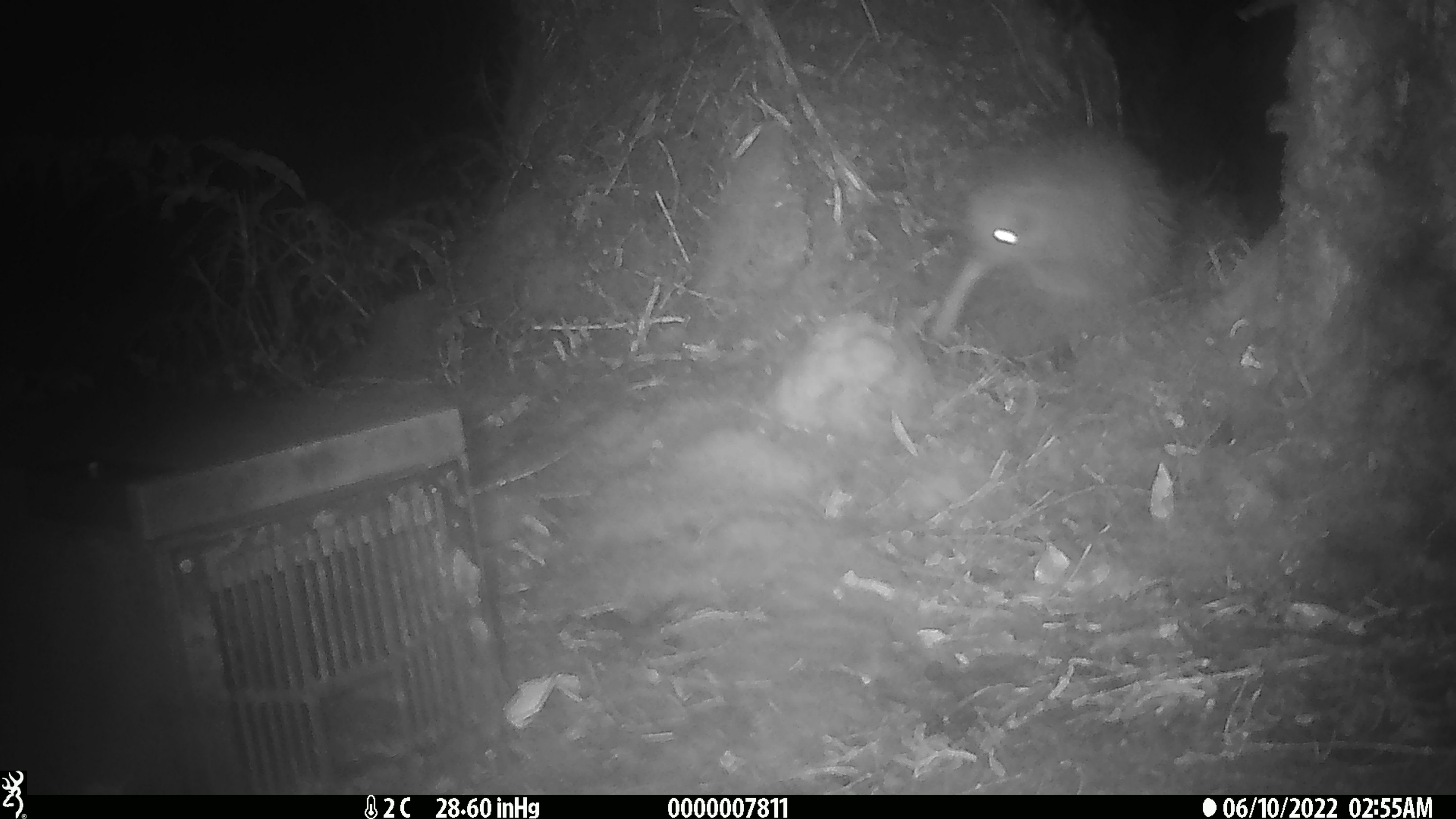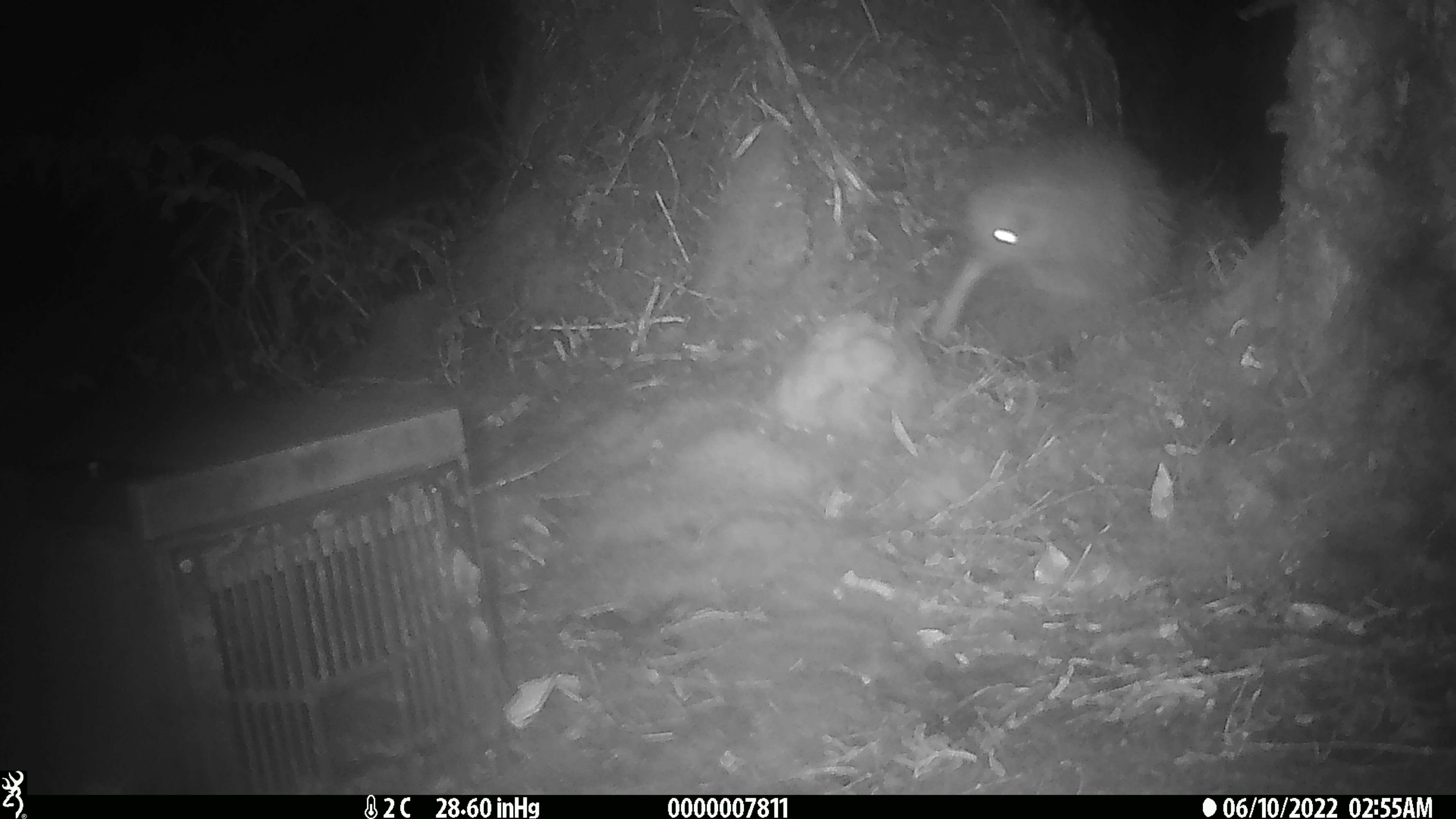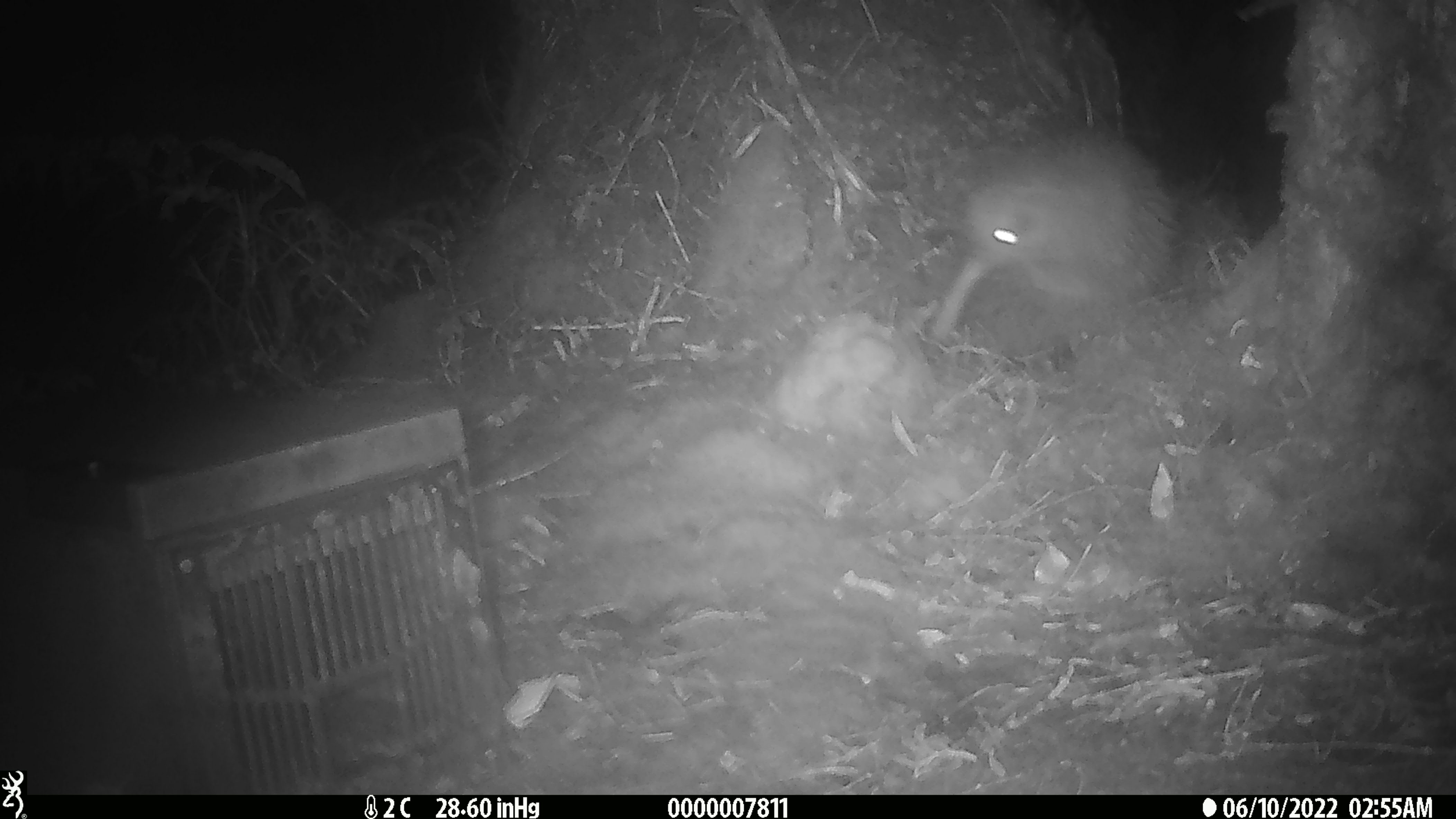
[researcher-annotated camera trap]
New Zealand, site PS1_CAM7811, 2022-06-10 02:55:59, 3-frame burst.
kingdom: Animalia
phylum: Chordata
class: Aves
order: Apterygiformes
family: Apterygidae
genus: Apteryx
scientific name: Apteryx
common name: kiwi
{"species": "kiwi (Apteryx)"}